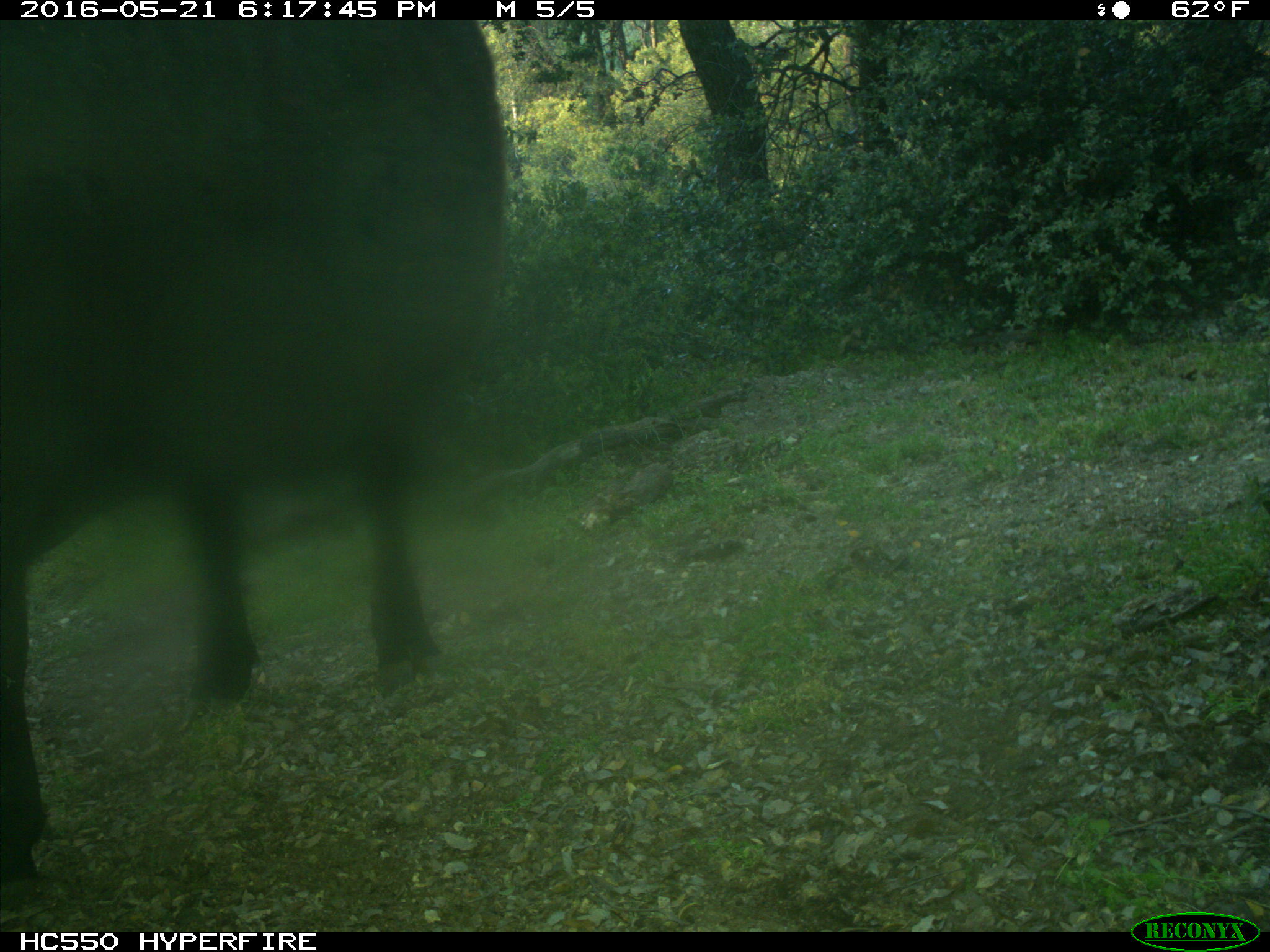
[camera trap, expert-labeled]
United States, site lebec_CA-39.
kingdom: Animalia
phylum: Chordata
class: Mammalia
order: Artiodactyla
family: Bovidae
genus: Bos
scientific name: Bos taurus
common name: domestic cow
Bos taurus (domestic cow).